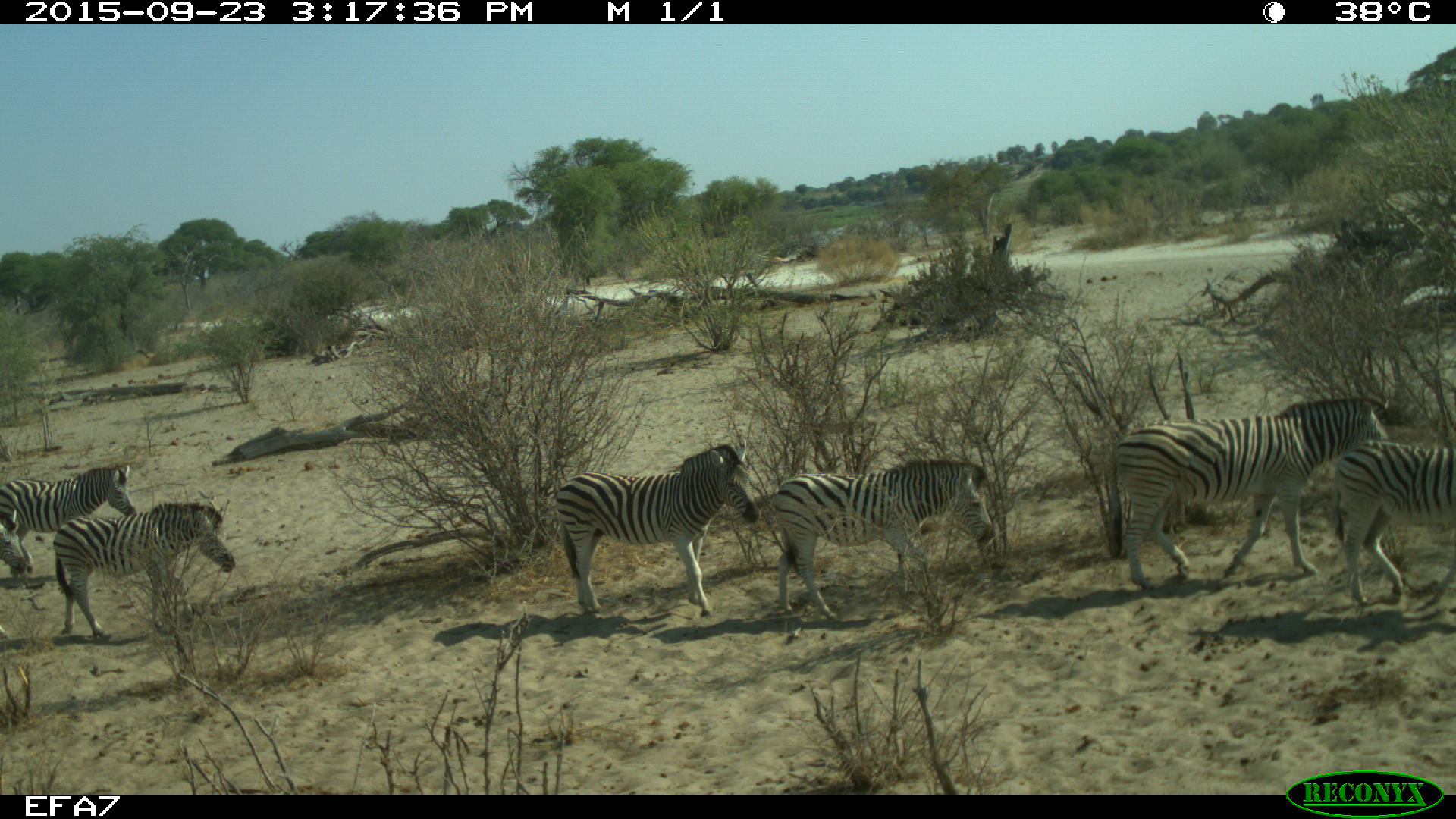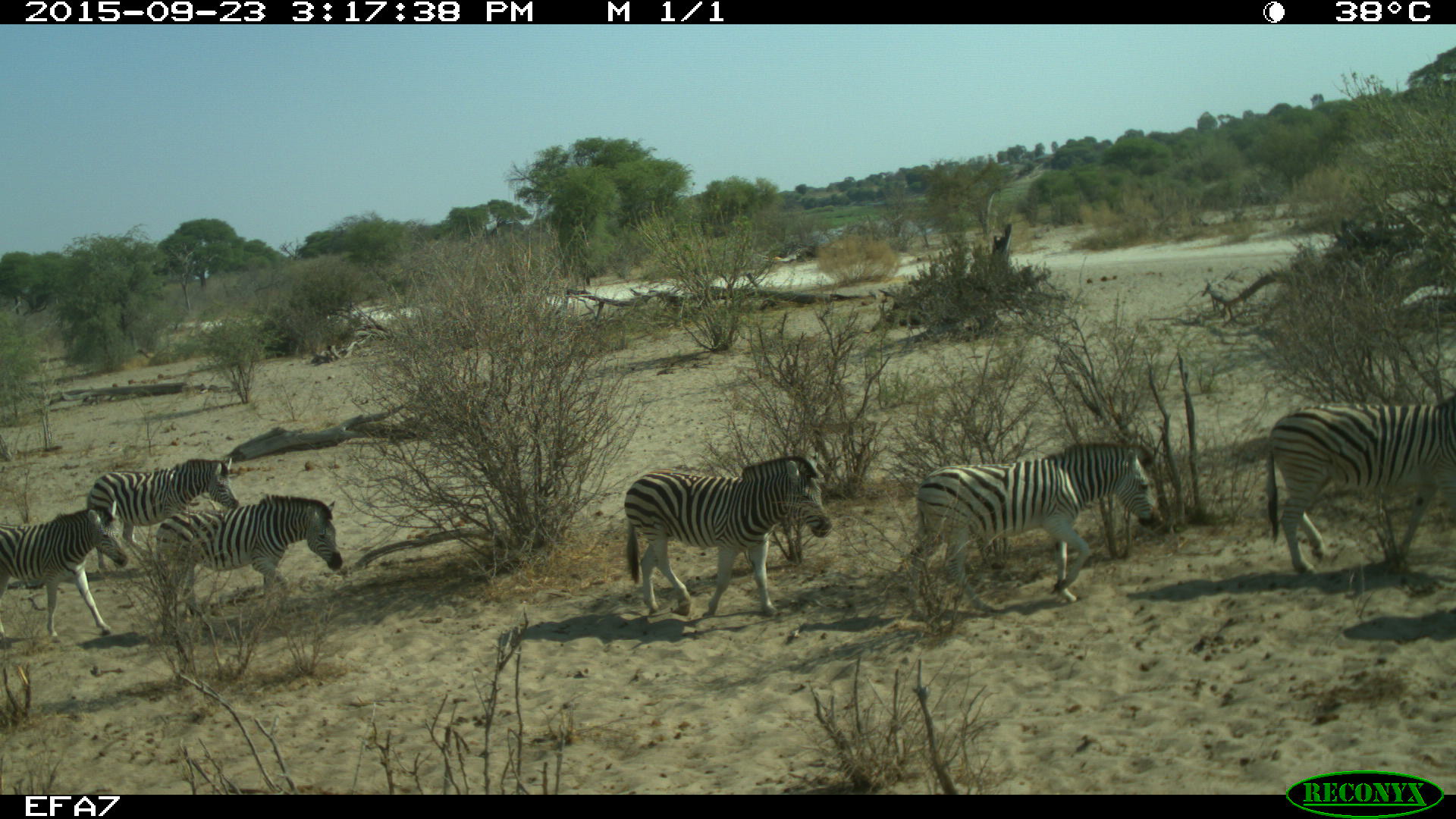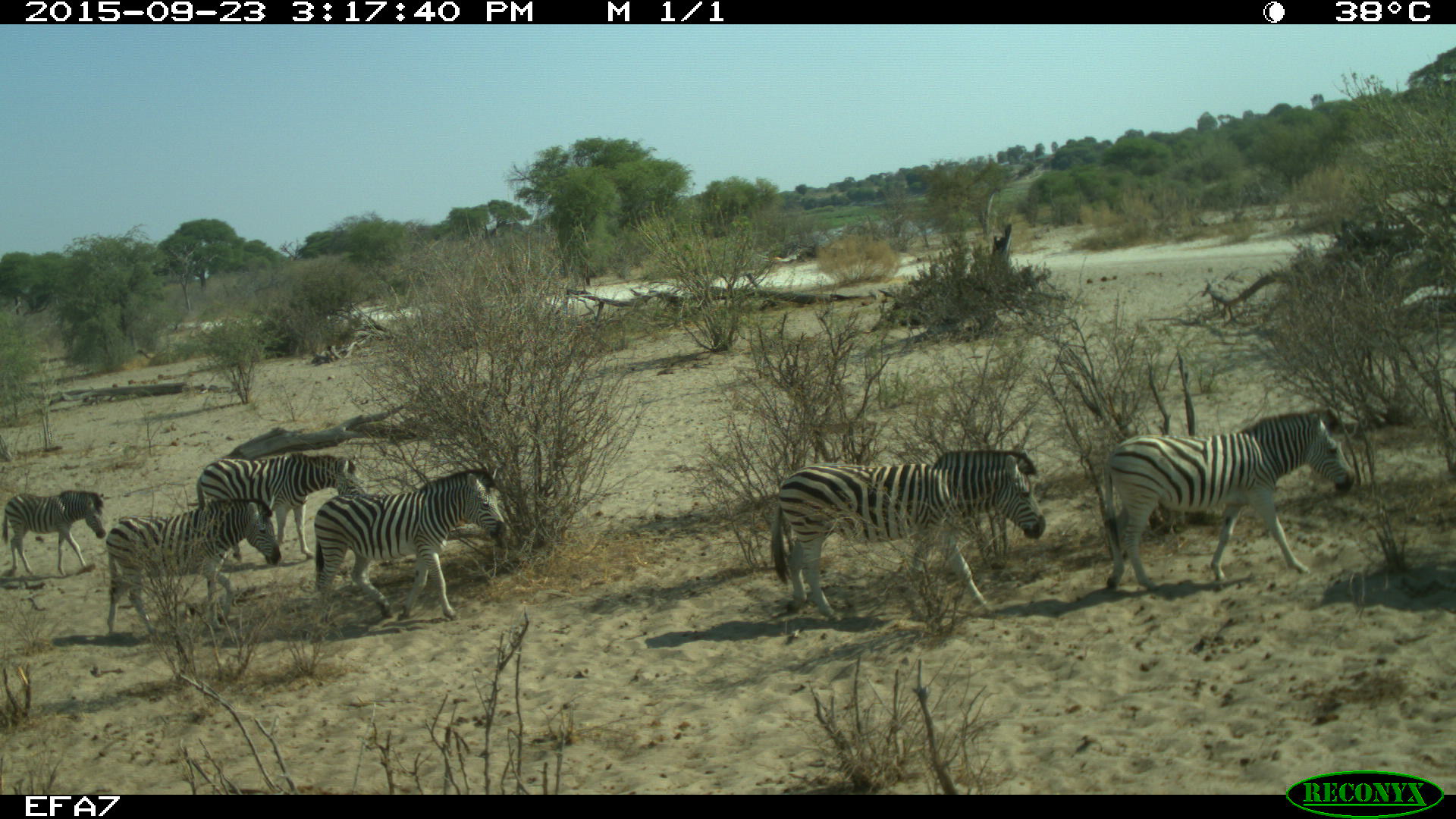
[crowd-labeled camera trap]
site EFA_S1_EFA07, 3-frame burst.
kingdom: Animalia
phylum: Chordata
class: Mammalia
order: Perissodactyla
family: Equidae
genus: Equus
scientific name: Equus quagga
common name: plains zebra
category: zebraplains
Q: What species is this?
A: Zebraplains (plains zebra) (Equus quagga).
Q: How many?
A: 8.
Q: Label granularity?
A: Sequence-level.